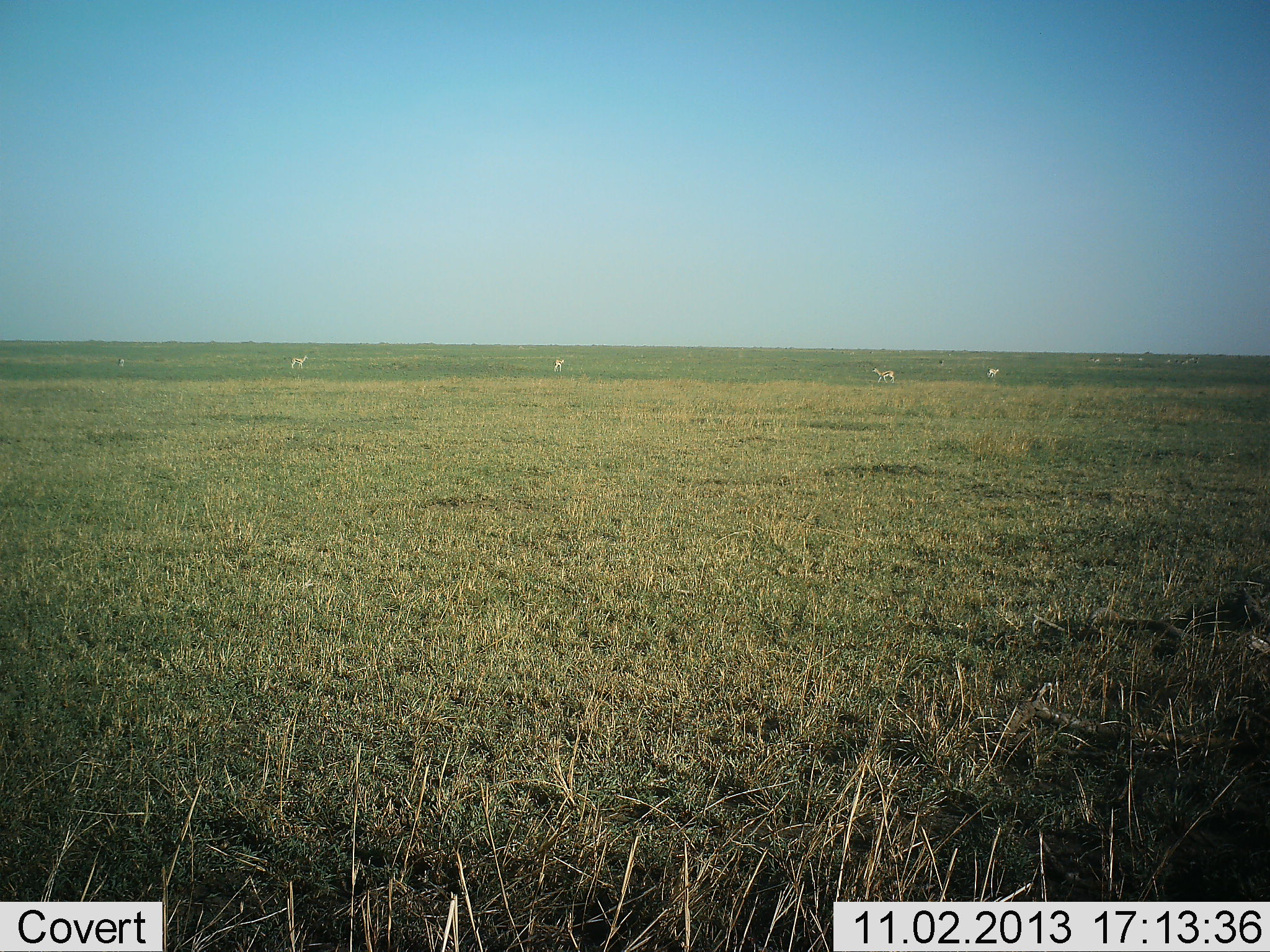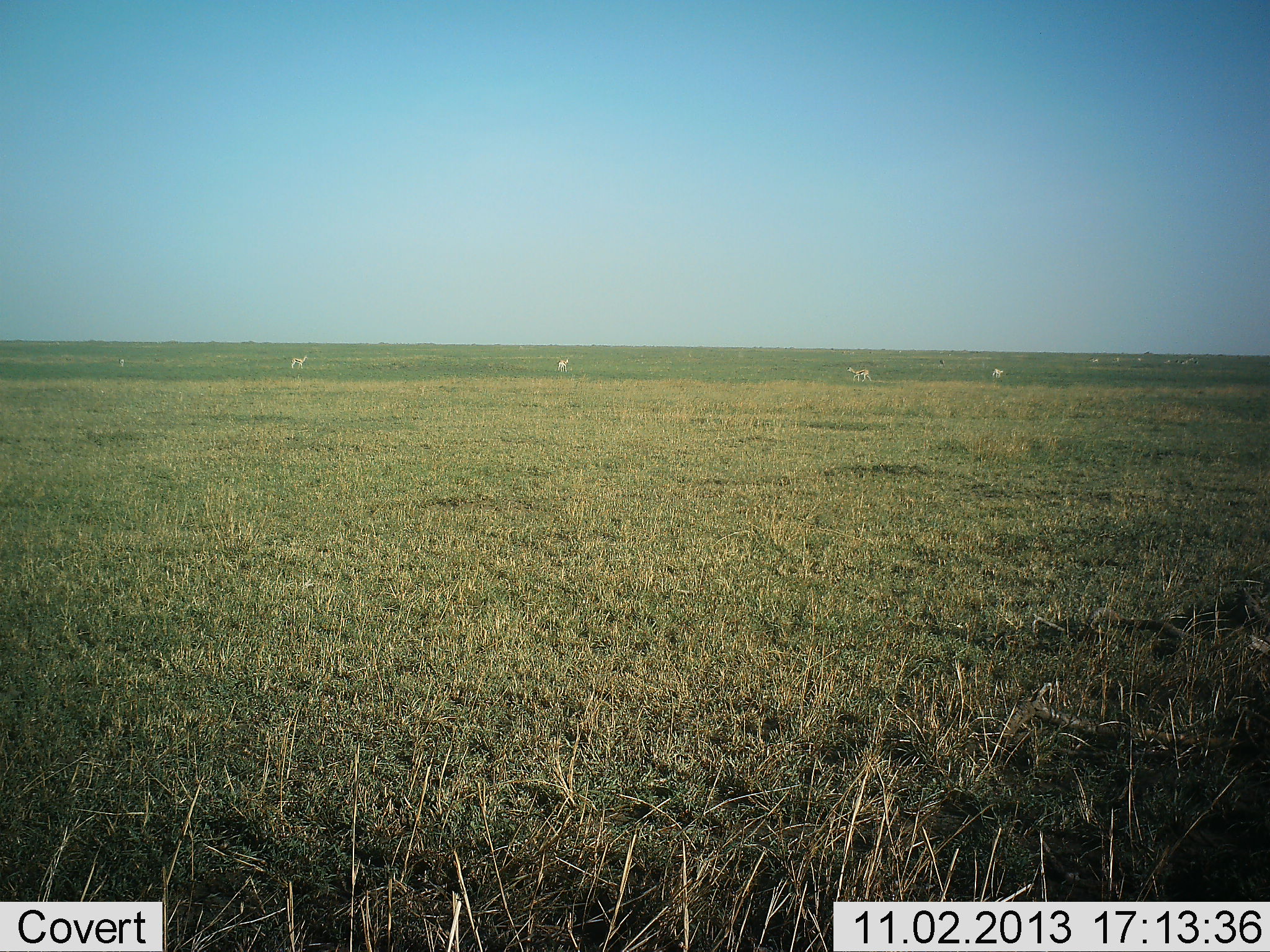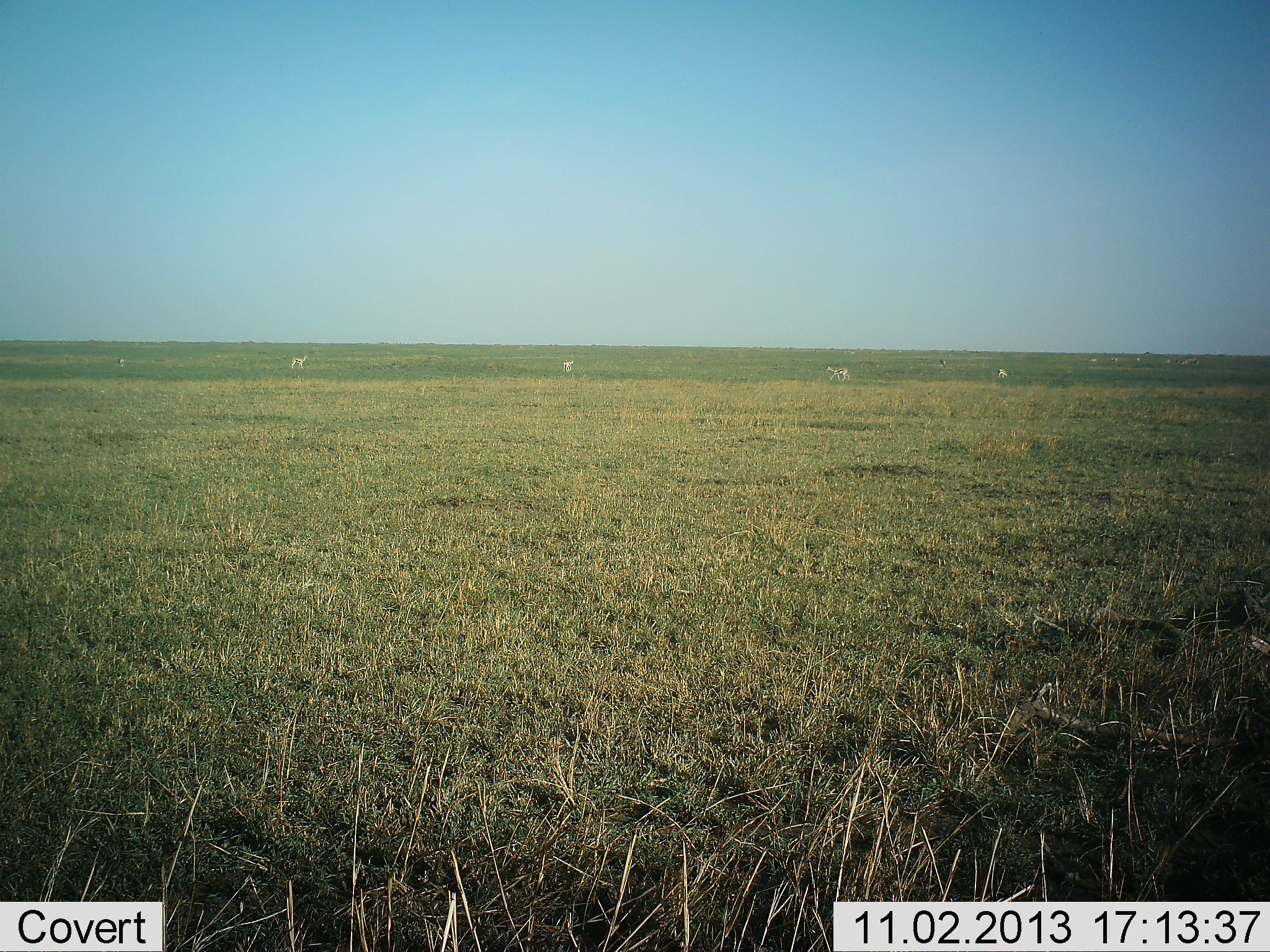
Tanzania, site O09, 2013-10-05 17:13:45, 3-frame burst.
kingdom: Animalia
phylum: Chordata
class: Mammalia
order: Artiodactyla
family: Bovidae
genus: Eudorcas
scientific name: Eudorcas thomsonii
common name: thomson's gazelle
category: gazellethomsons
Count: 8.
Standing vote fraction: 50%.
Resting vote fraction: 0%.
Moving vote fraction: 92%.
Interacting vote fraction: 0%.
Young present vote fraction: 0%.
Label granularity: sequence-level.